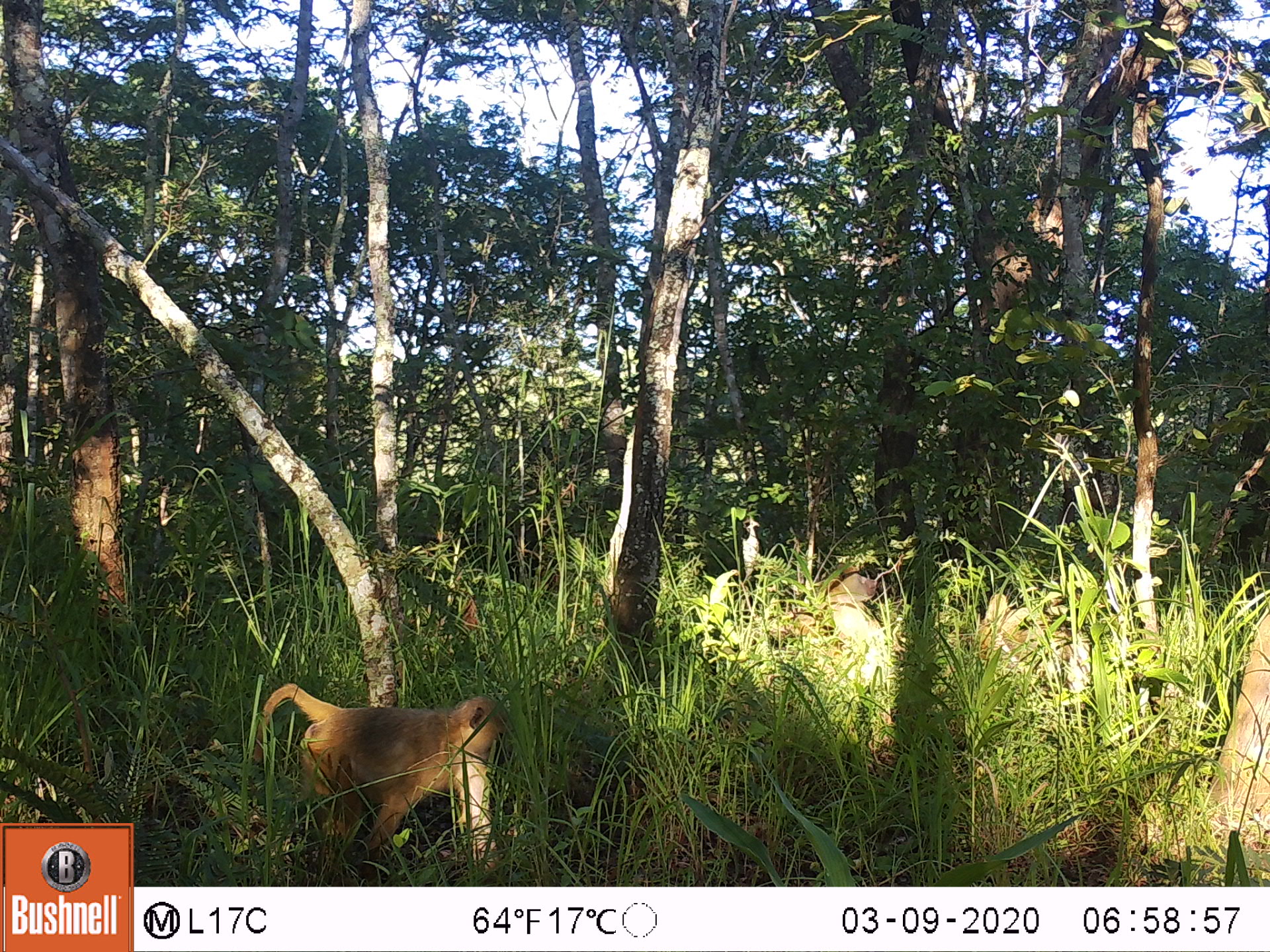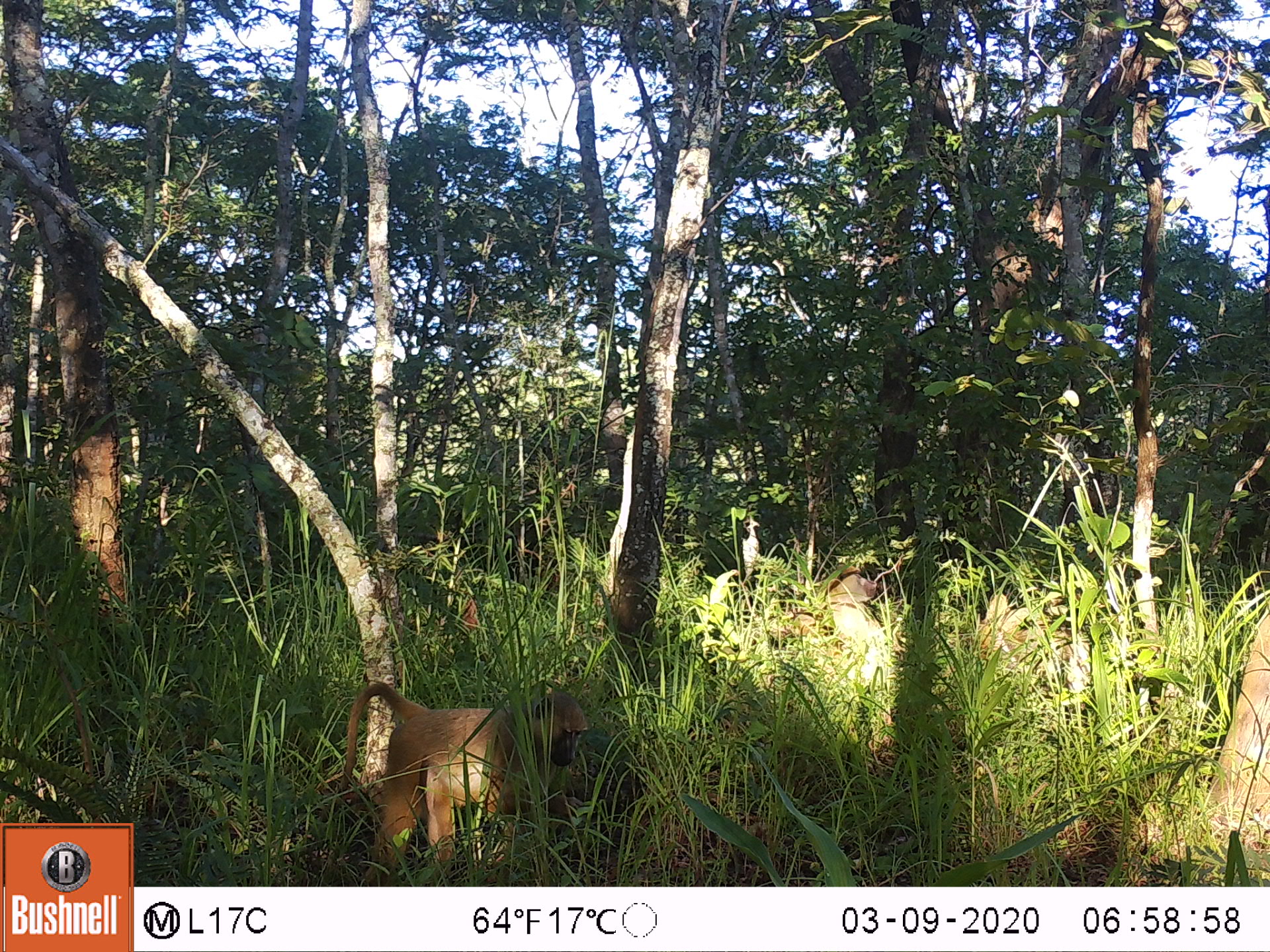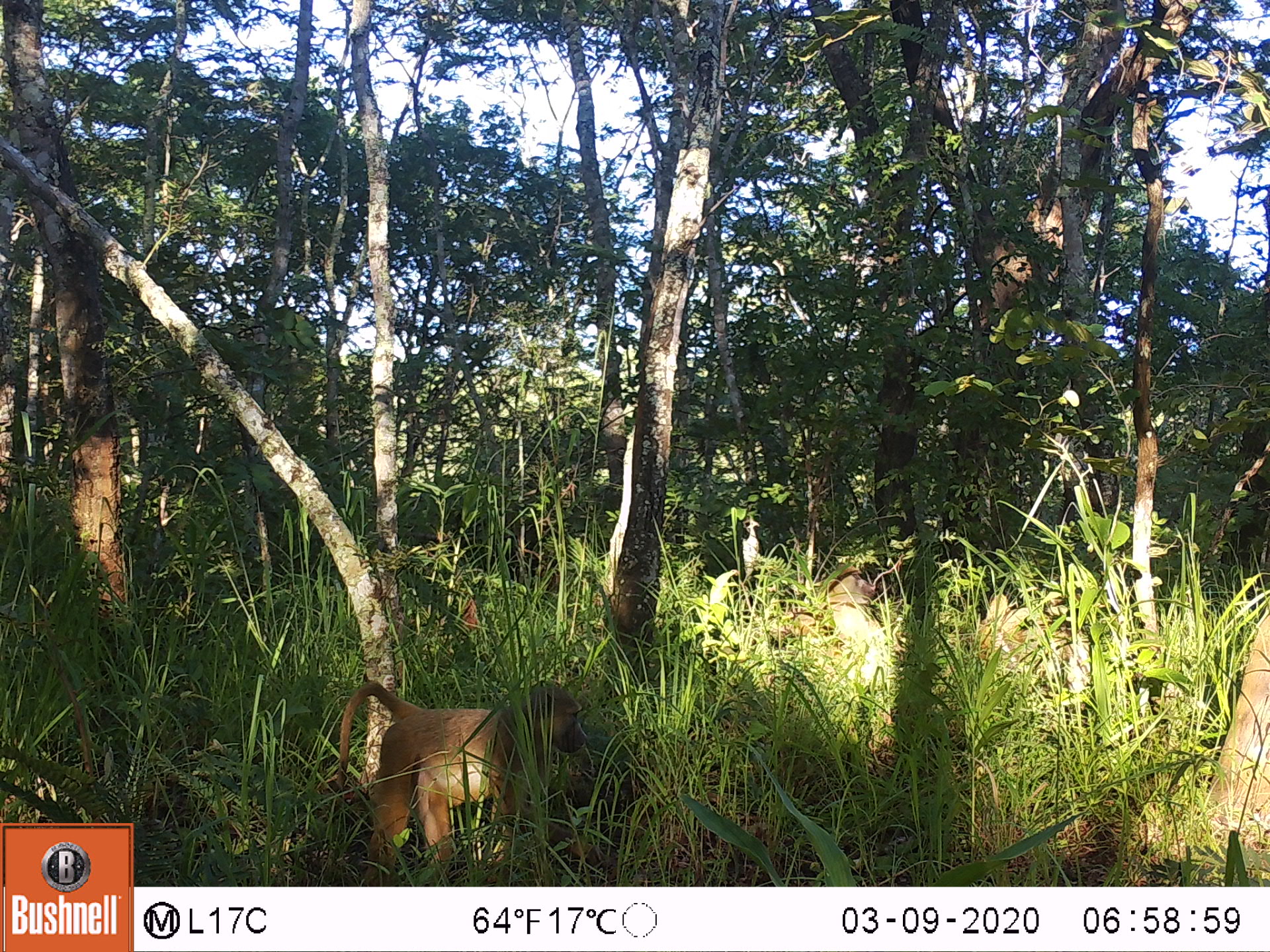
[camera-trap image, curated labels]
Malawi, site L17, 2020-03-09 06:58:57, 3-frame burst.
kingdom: Animalia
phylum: Chordata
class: Mammalia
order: Primates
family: Cercopithecidae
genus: Papio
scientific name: Papio cynocephalus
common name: yellow baboon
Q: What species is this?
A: Yellow baboon (Papio cynocephalus).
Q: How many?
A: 3.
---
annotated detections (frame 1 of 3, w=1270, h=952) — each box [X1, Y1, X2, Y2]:
yellow baboon: [244, 681, 511, 865]; [770, 564, 894, 699]; [966, 590, 1092, 709]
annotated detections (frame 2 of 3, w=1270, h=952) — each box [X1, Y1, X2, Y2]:
yellow baboon: [334, 678, 590, 868]; [963, 594, 1094, 702]; [789, 572, 904, 693]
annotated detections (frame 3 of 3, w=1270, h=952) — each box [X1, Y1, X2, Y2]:
yellow baboon: [320, 676, 588, 865]; [759, 564, 894, 707]; [971, 589, 1094, 708]